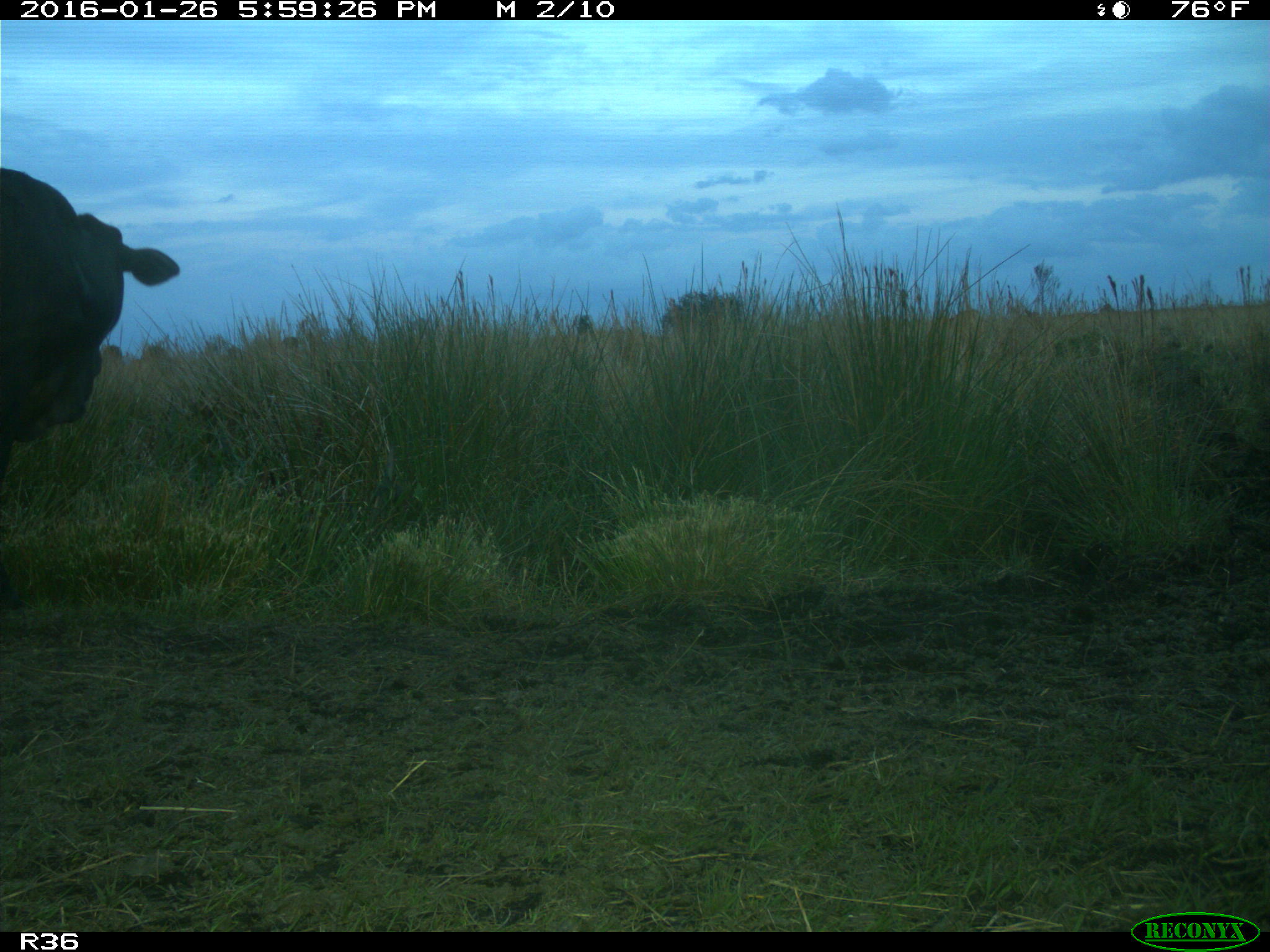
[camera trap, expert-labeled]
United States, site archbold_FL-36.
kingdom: Animalia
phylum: Chordata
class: Mammalia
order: Artiodactyla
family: Bovidae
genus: Bos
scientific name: Bos taurus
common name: domestic cow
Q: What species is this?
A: Bos taurus (domestic cow).